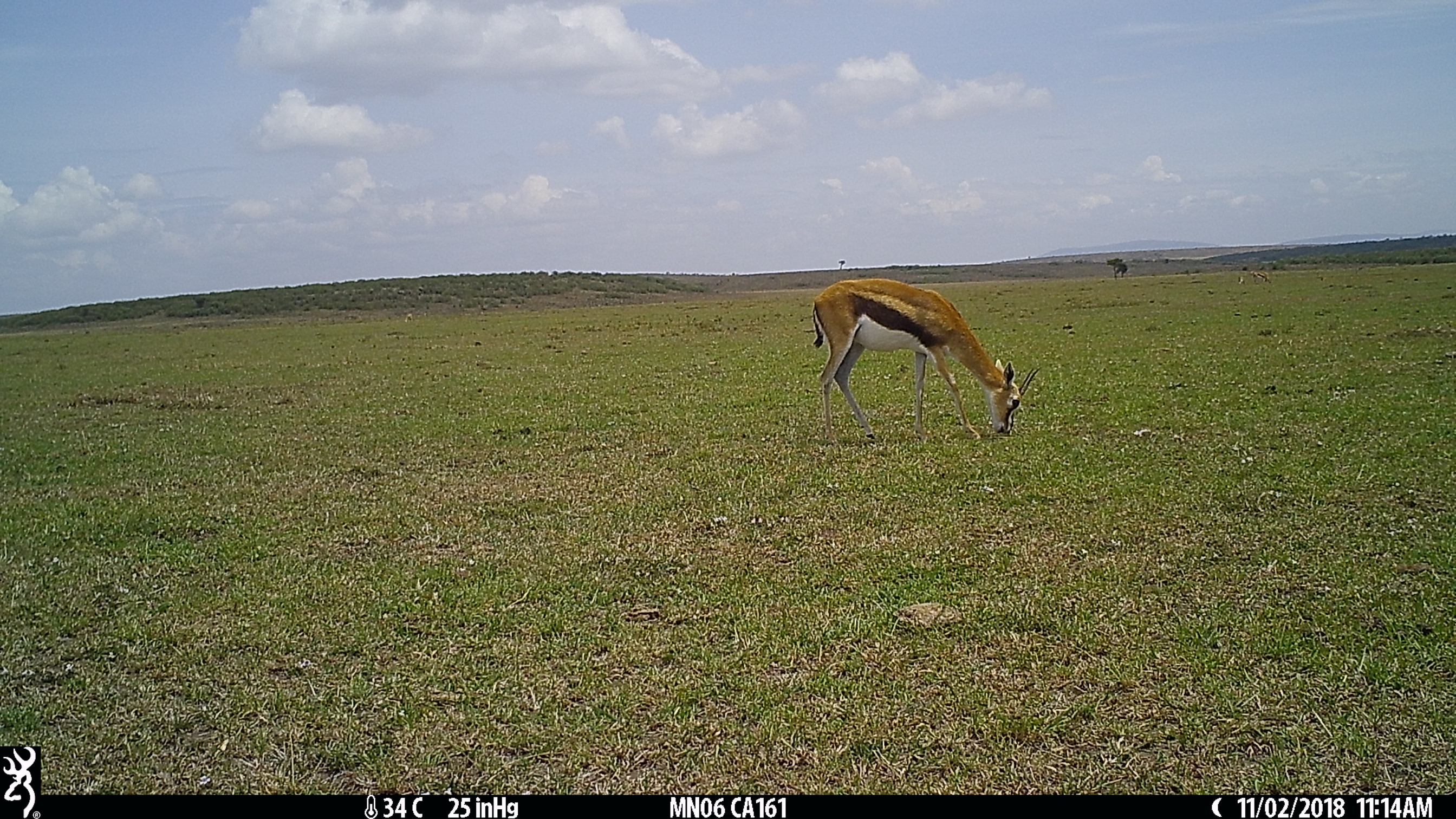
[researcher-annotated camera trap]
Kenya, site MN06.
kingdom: Animalia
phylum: Chordata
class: Mammalia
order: Artiodactyla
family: Bovidae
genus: Eudorcas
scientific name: Eudorcas thomsonii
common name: thomon's gazelle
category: gazelle thomsons